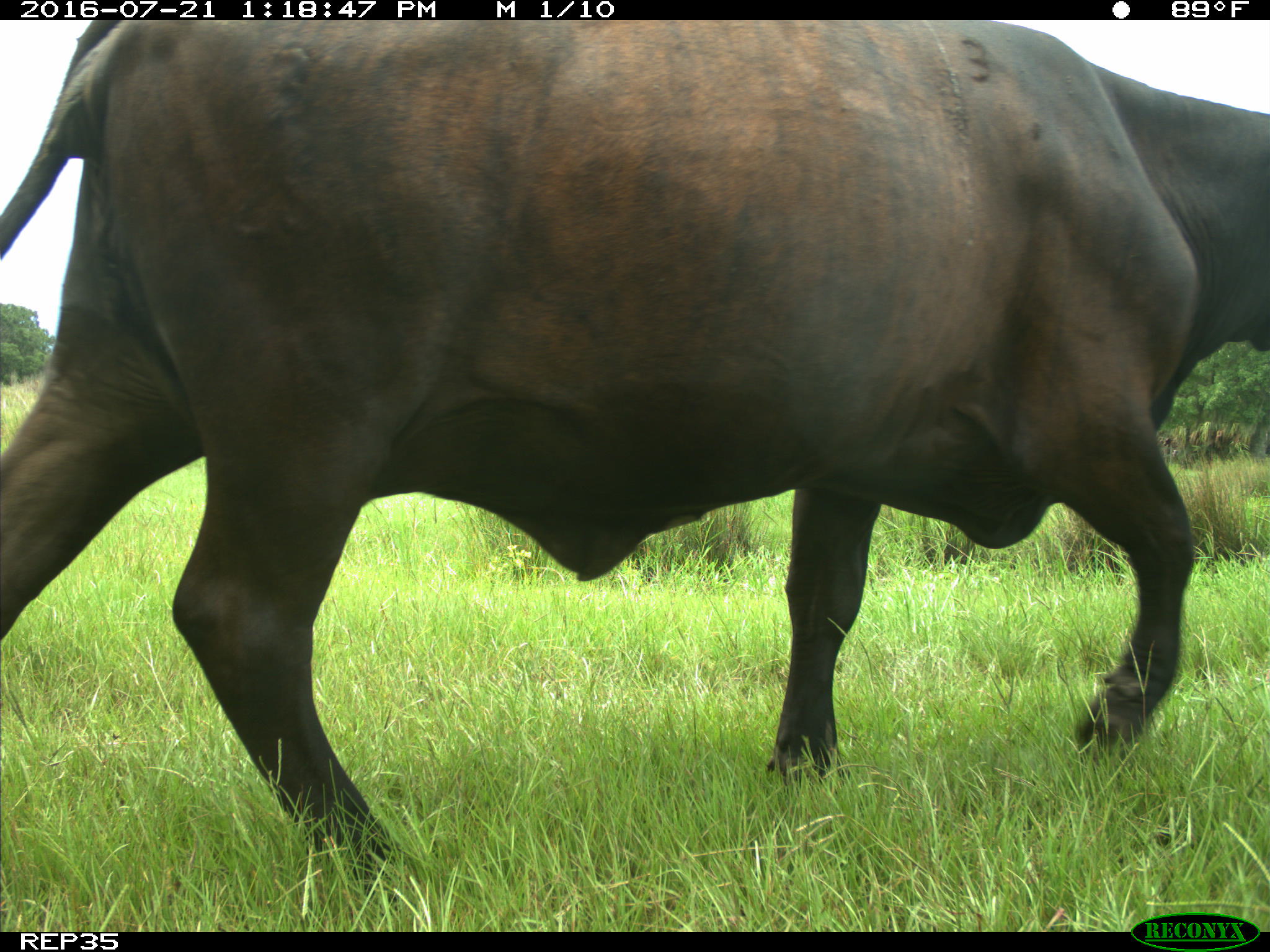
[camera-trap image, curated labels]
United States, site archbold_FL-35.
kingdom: Animalia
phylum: Chordata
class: Mammalia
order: Artiodactyla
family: Bovidae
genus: Bos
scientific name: Bos taurus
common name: domestic cow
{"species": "Bos taurus (domestic cow)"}